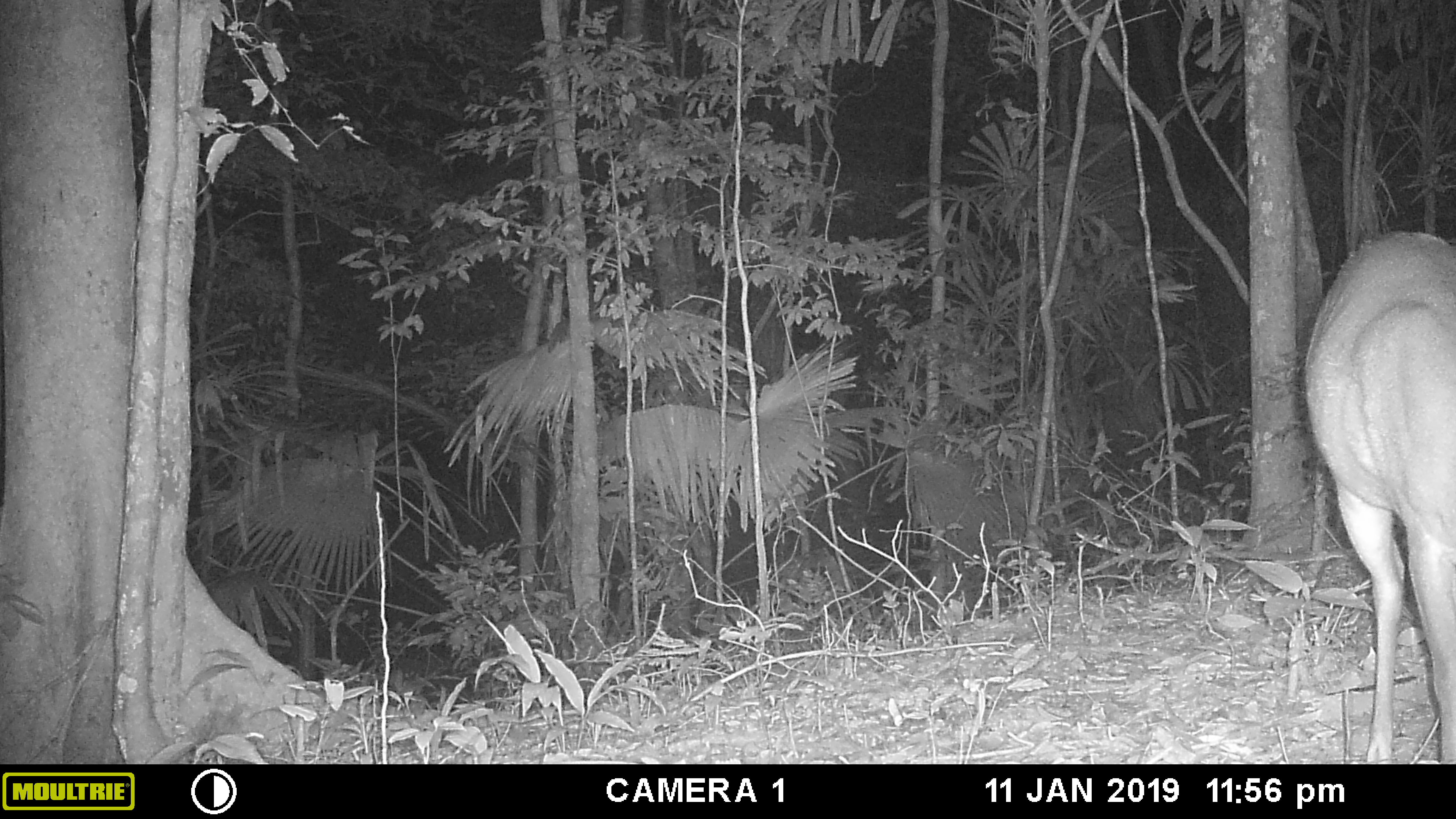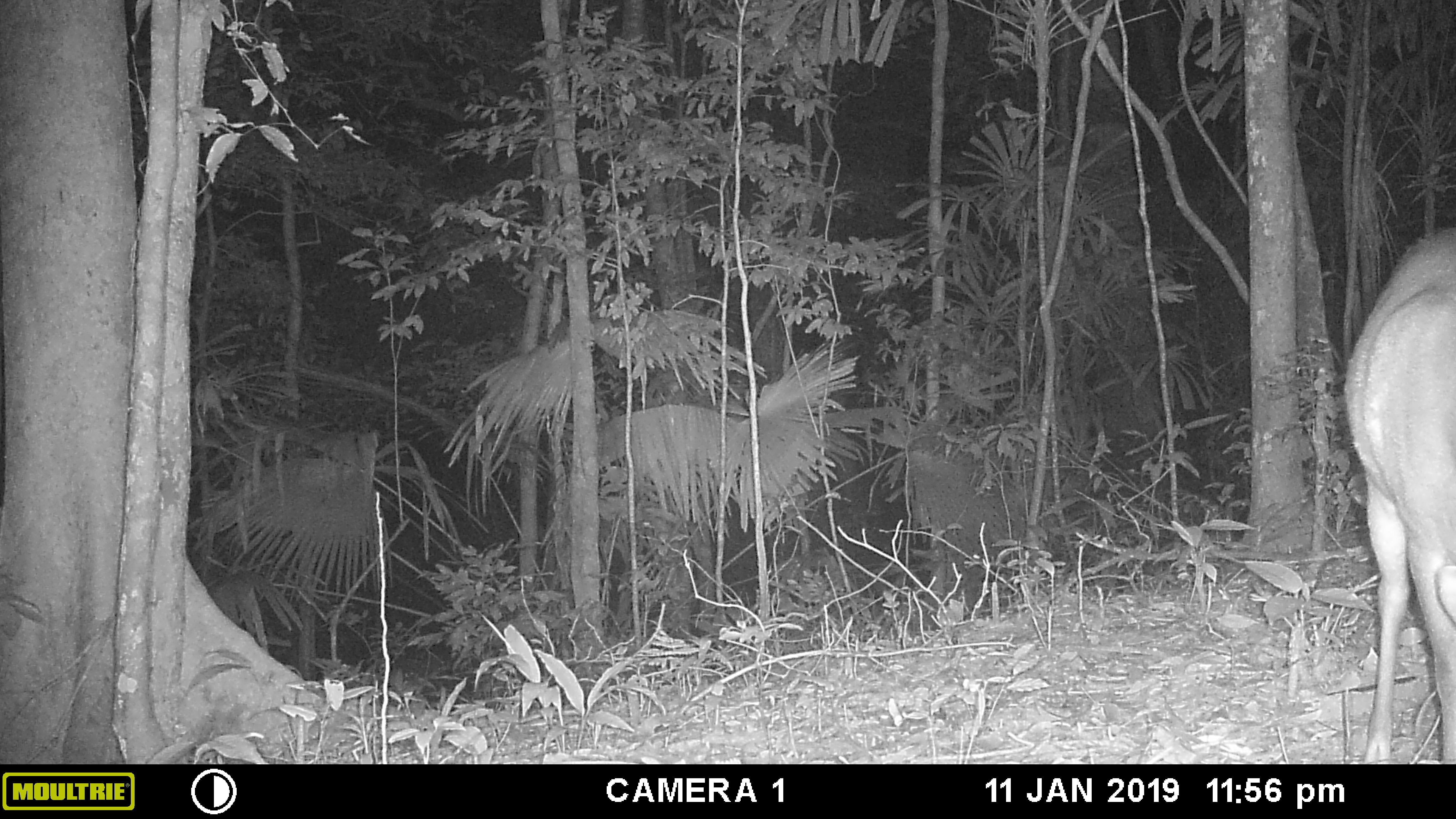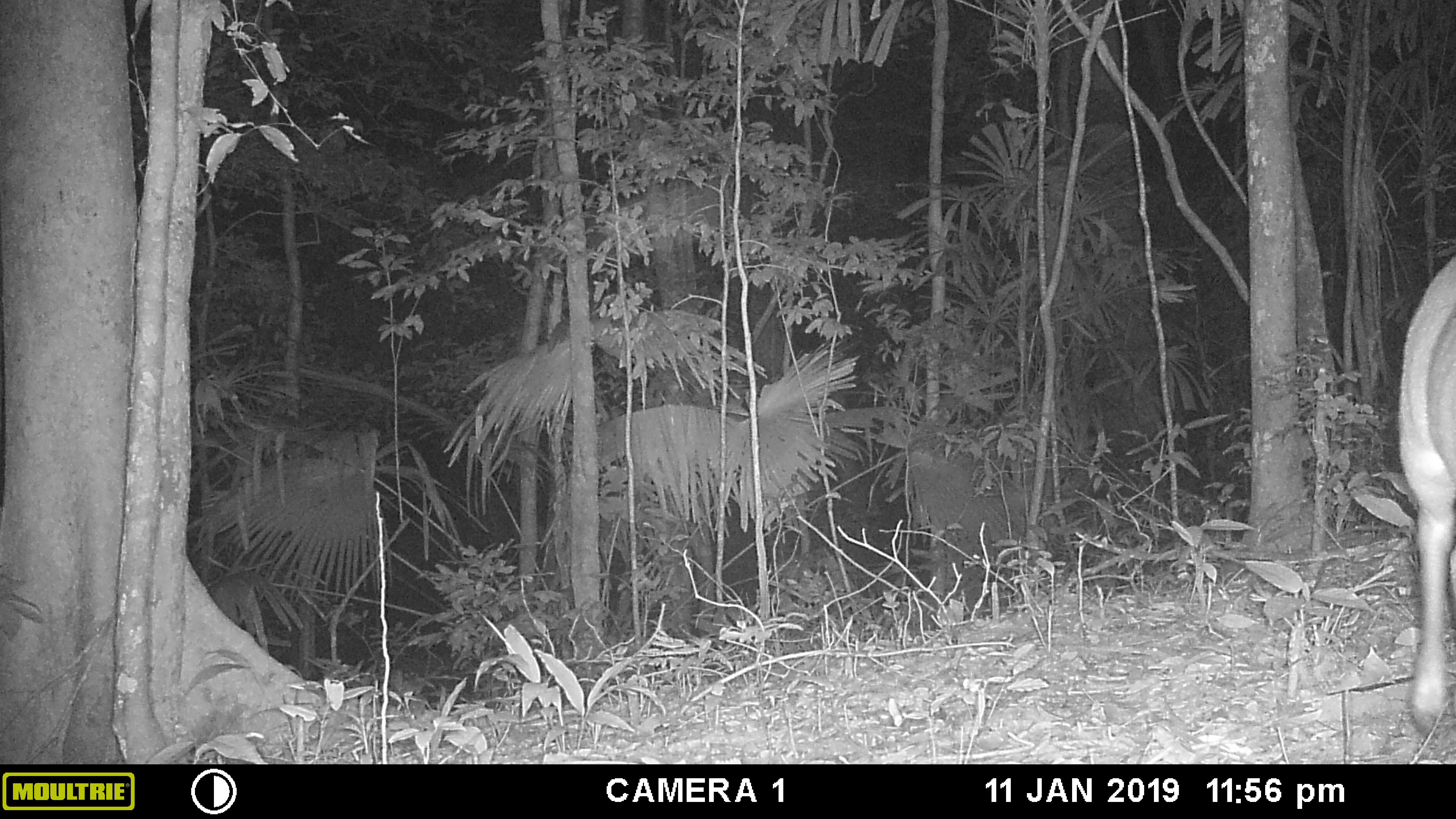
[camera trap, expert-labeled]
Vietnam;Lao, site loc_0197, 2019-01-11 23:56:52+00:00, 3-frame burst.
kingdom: Animalia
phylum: Chordata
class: Mammalia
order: Artiodactyla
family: Cervidae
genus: Muntiacus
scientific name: Muntiacus vuquangensis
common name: large-antlered muntjac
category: large antlered muntjac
Large antlered muntjac (large-antlered muntjac) (Muntiacus vuquangensis). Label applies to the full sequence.